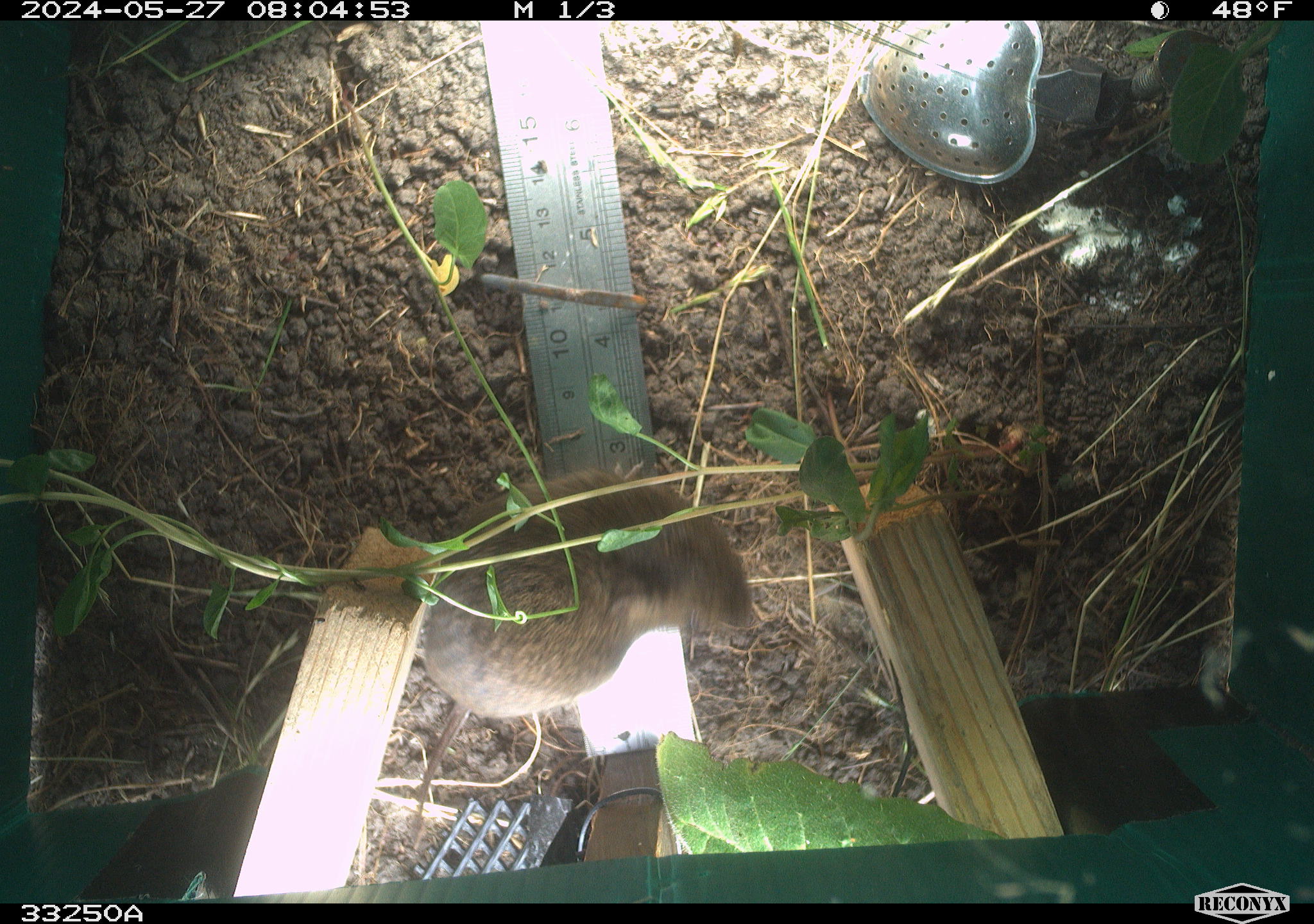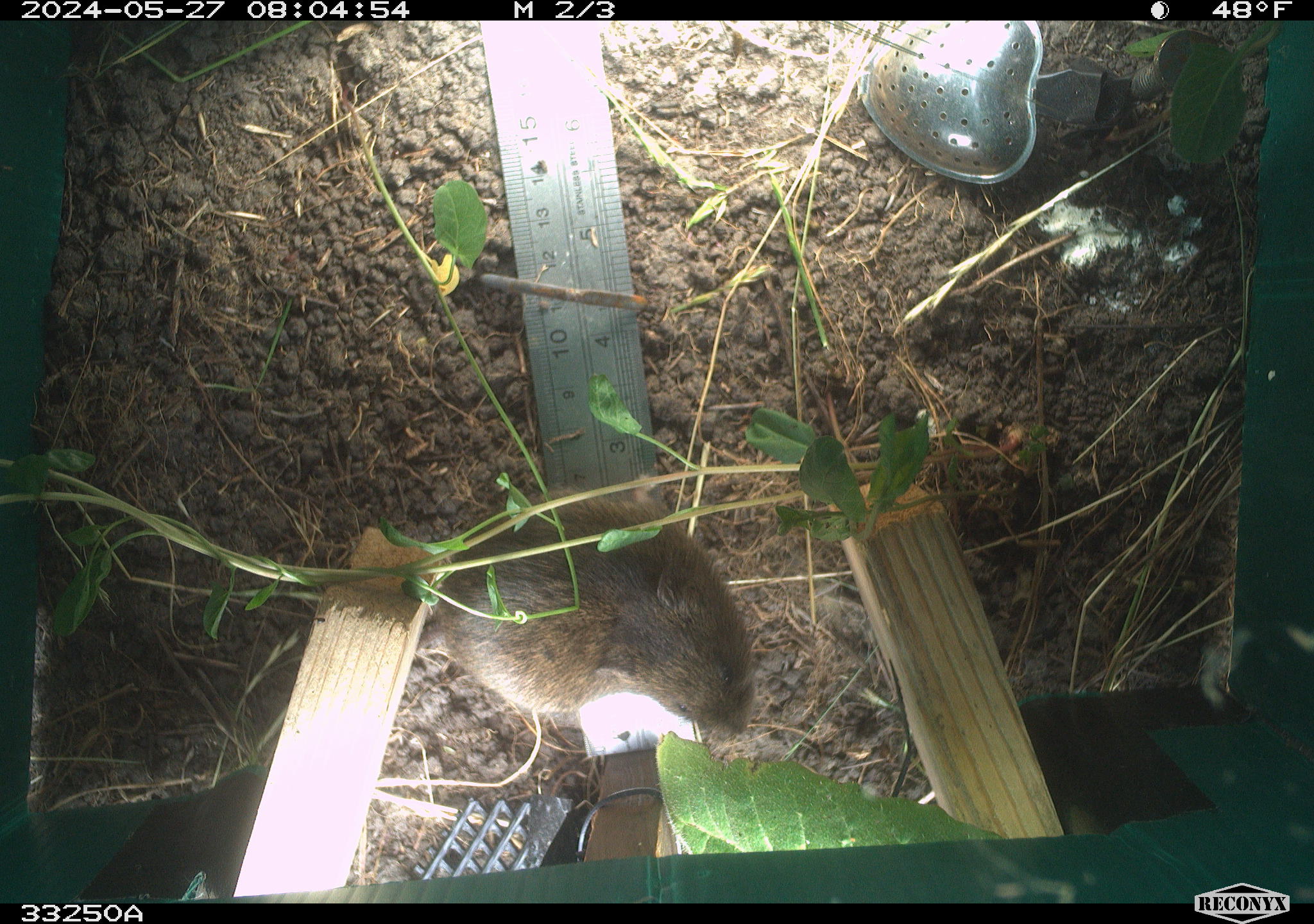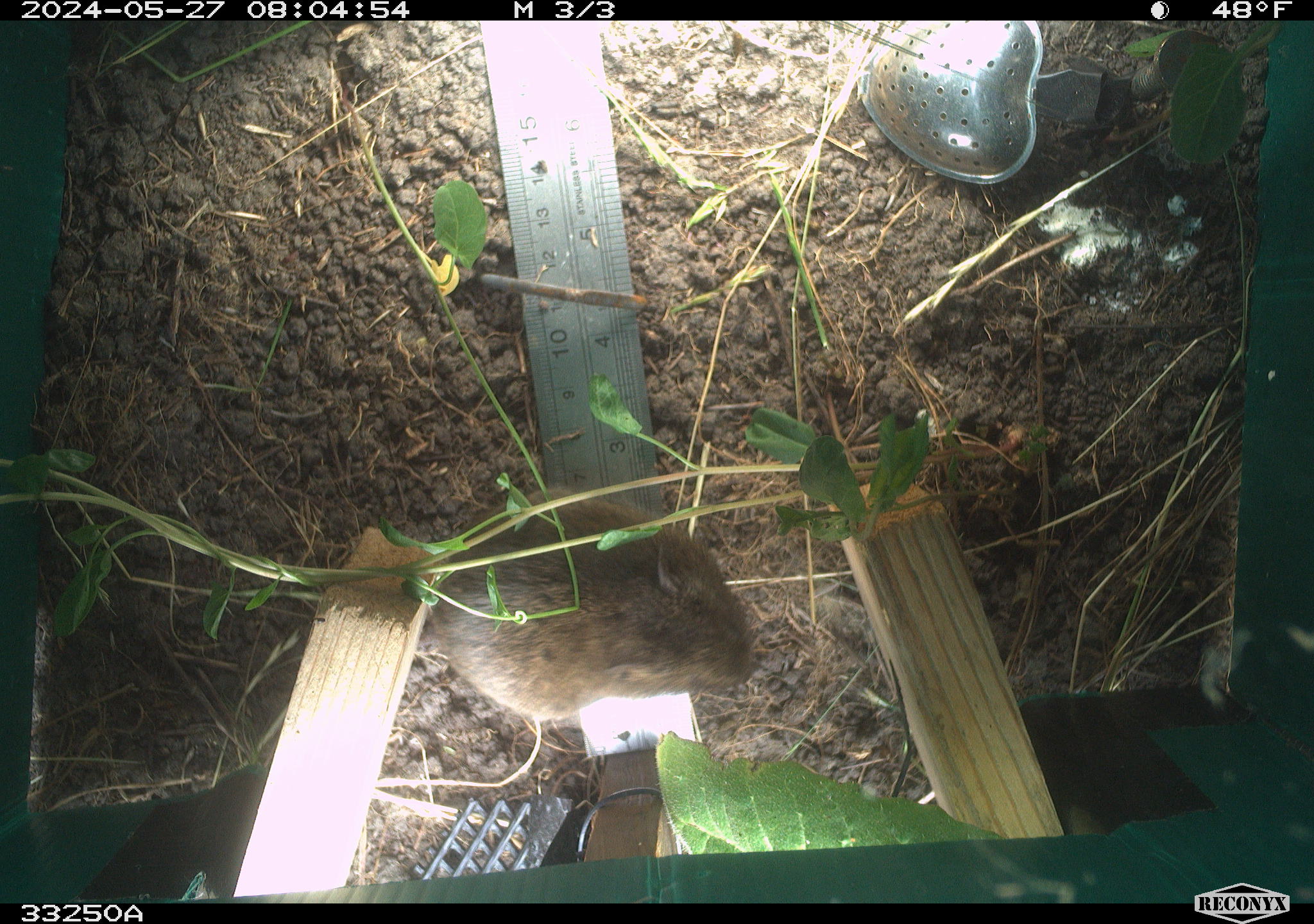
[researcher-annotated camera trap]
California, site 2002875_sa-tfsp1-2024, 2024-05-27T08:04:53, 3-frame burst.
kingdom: Animalia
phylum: Chordata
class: Mammalia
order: Rodentia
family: Cricetidae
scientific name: Arvicolinae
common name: voles, lemmings, and muskrats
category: arvicolinae subfamily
Arvicolinae subfamily (voles, lemmings, and muskrats) (Arvicolinae).